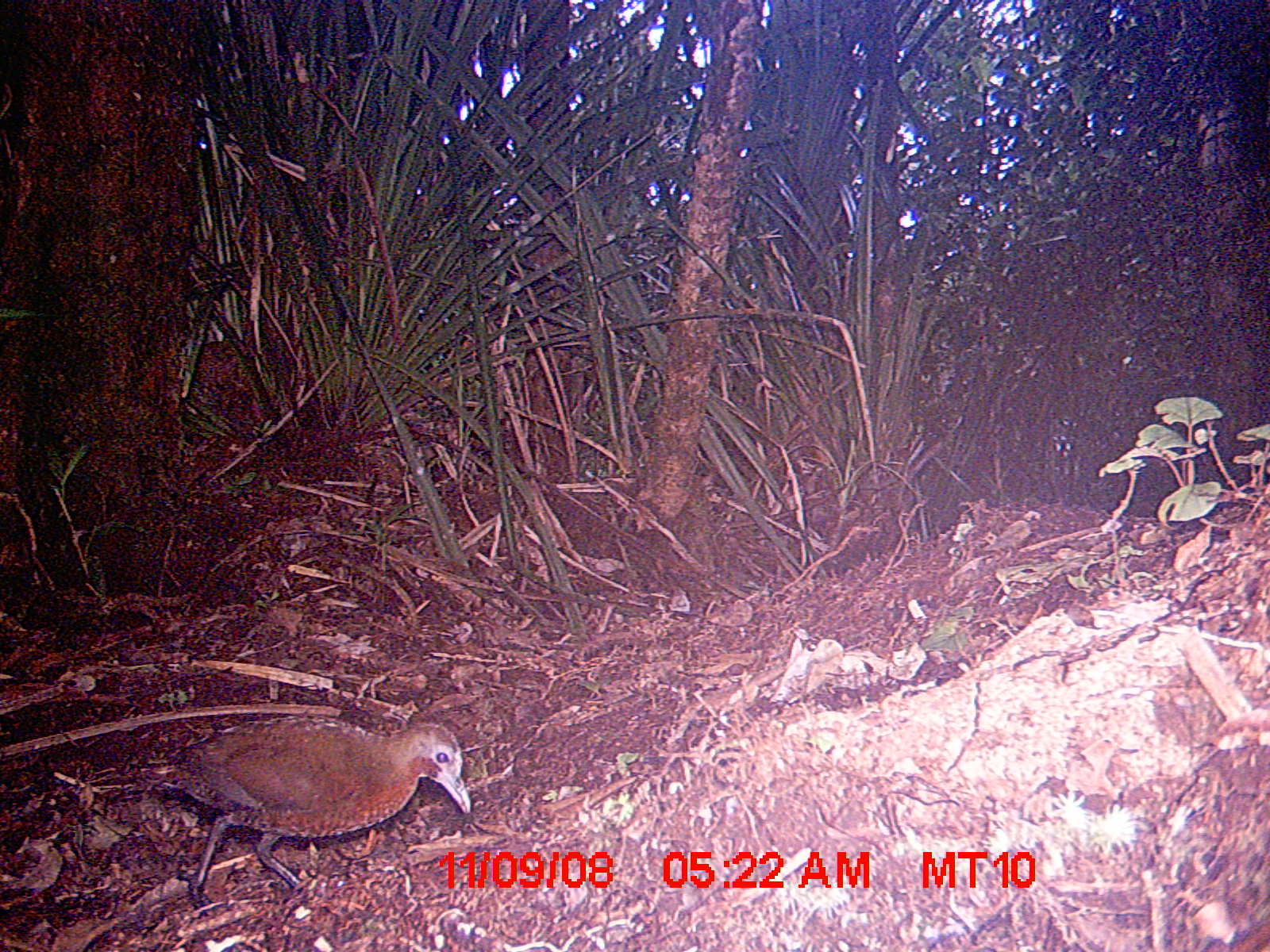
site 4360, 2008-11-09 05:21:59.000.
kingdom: Animalia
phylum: Chordata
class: Aves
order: Coraciiformes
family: Brachypteraciidae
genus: Brachypteracias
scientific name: Brachypteracias squamiger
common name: scaly ground-roller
Brachypteracias squamiger (scaly ground-roller), count 1.